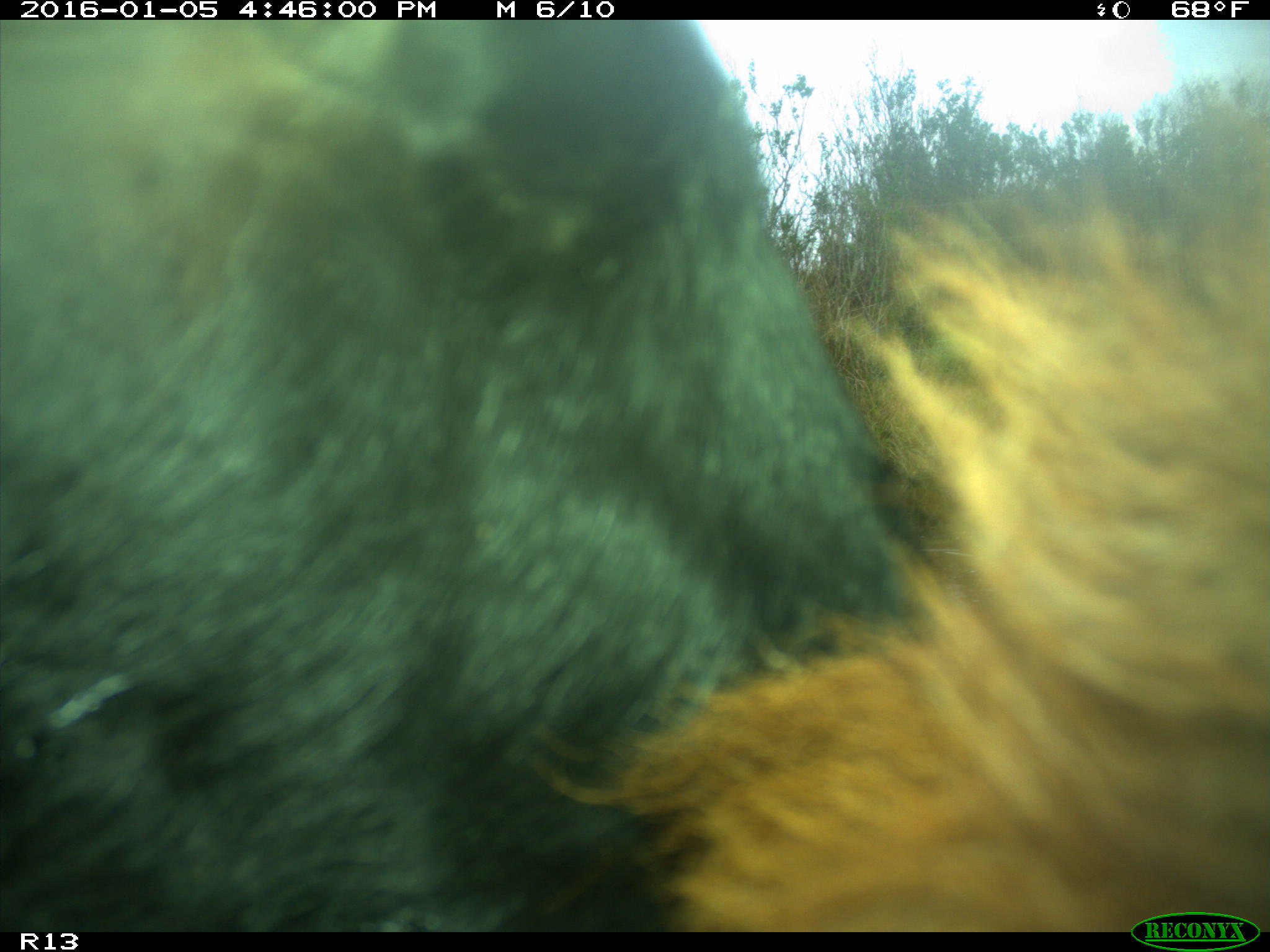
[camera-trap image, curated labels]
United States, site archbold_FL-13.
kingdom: Animalia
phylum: Chordata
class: Mammalia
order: Artiodactyla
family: Bovidae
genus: Bos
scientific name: Bos taurus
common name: domestic cow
Bos taurus (domestic cow).